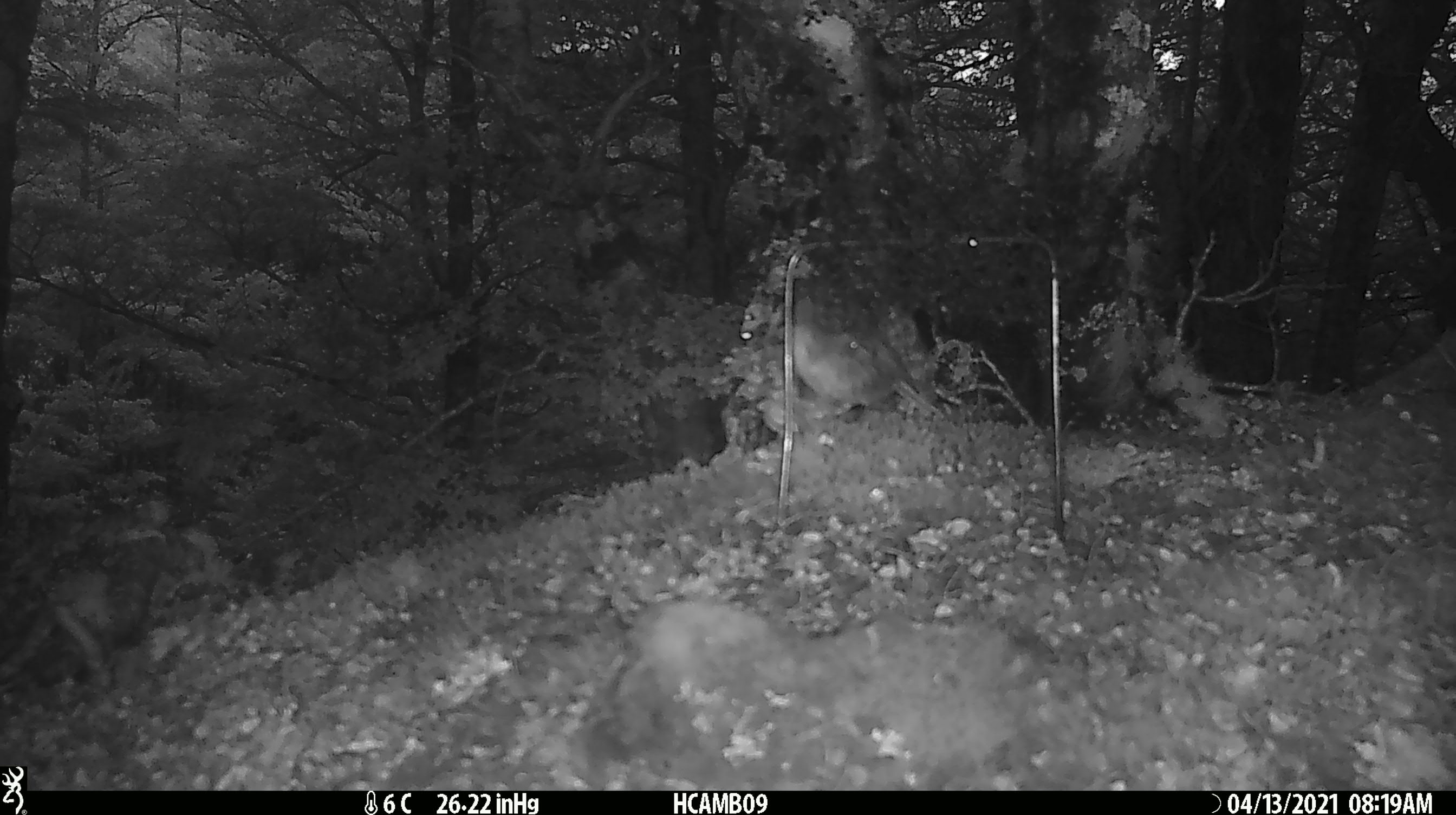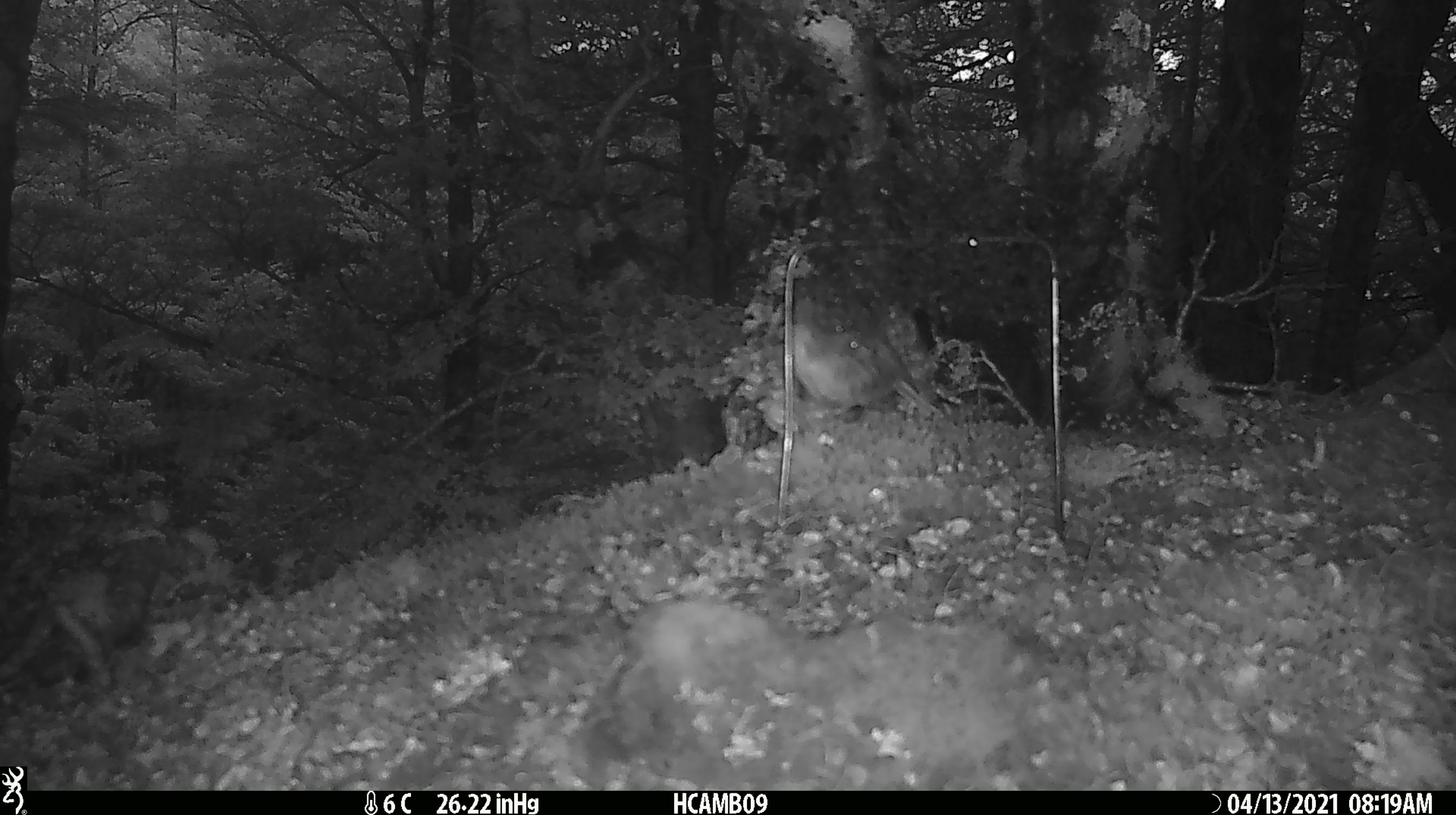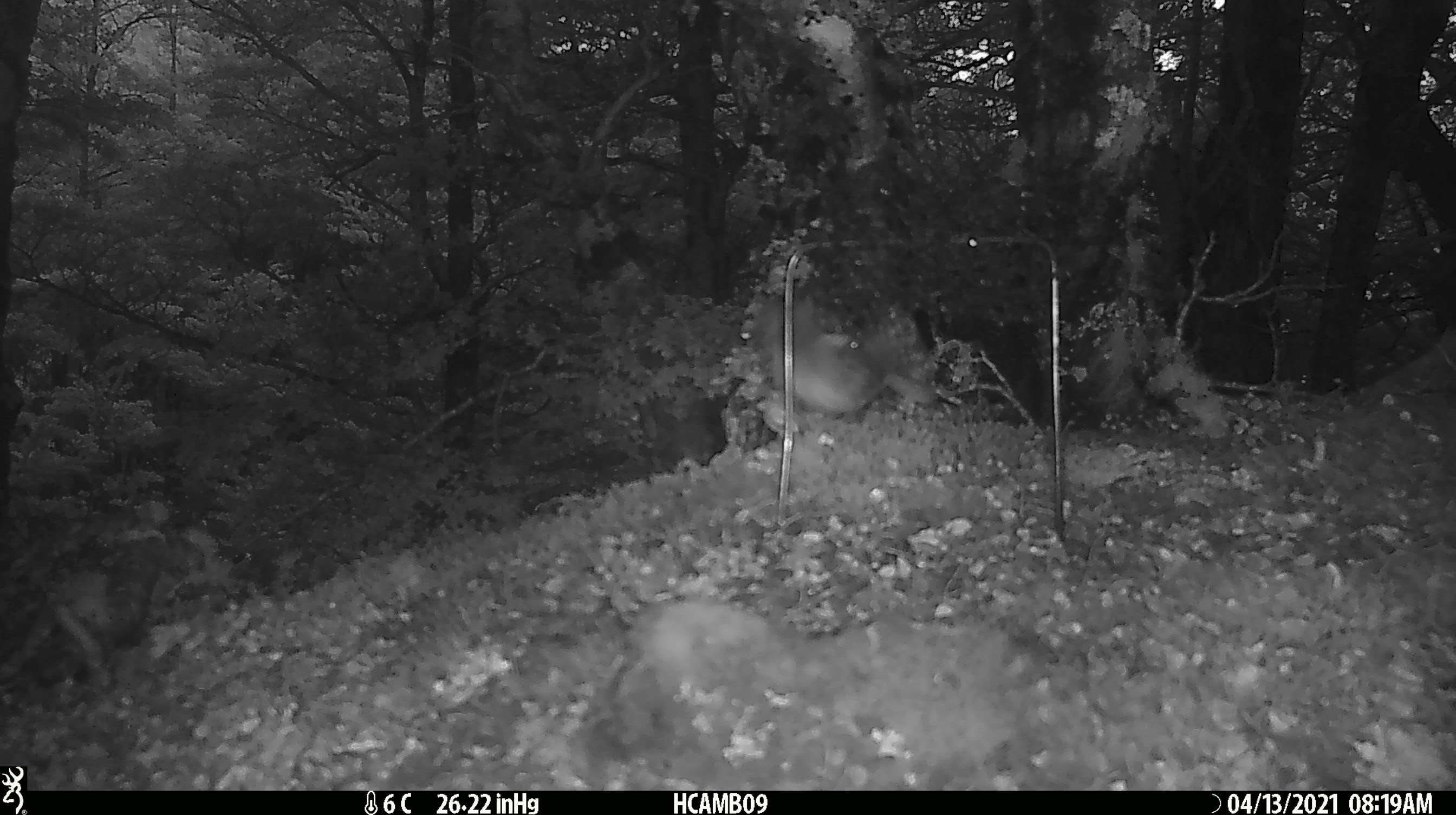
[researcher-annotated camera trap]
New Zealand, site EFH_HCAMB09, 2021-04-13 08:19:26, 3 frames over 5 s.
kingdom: Animalia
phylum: Chordata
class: Aves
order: Passeriformes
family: Petroicidae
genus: Petroica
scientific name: Petroica australis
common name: new zealand robin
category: robin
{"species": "robin (new zealand robin) (Petroica australis)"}